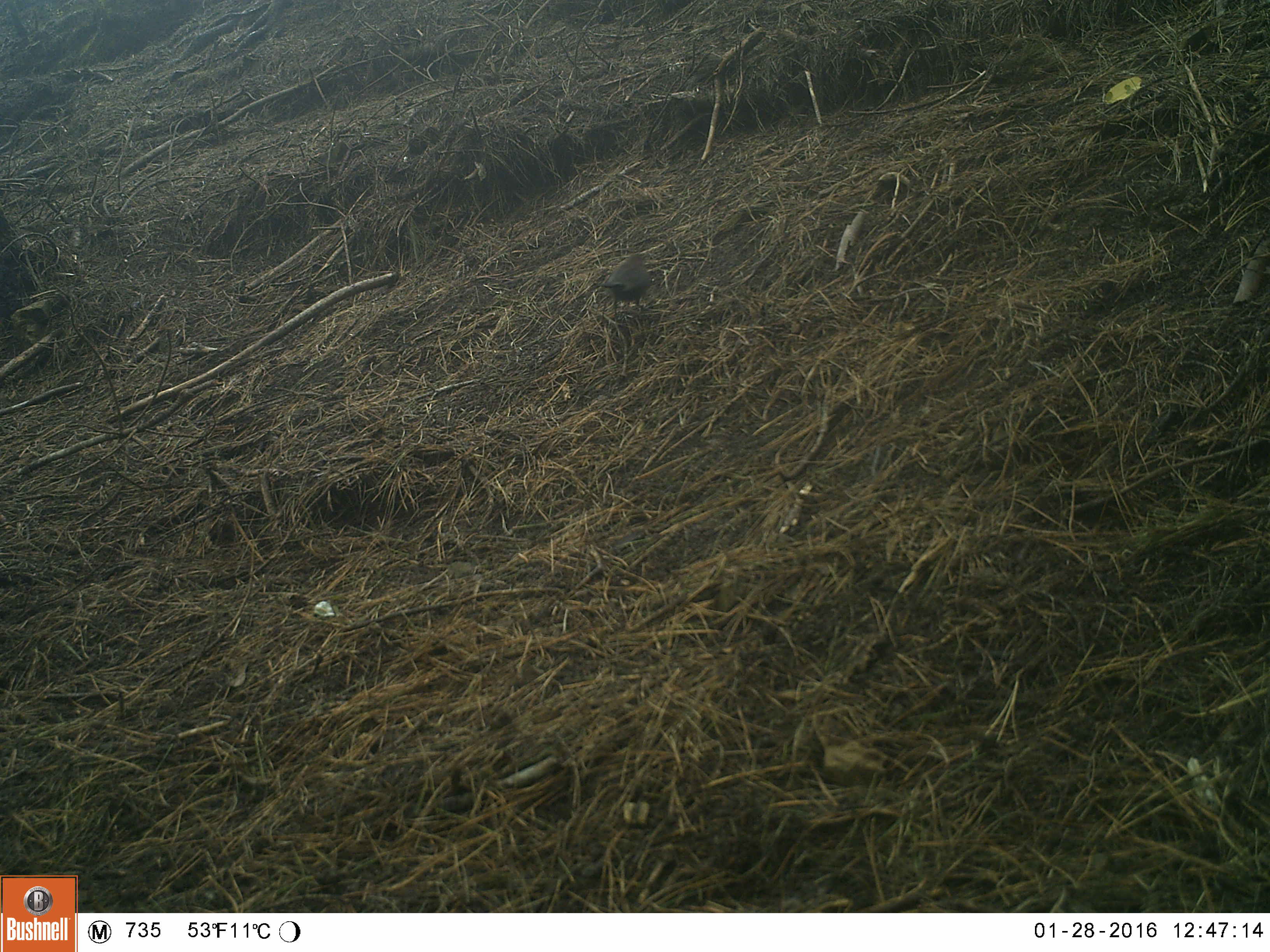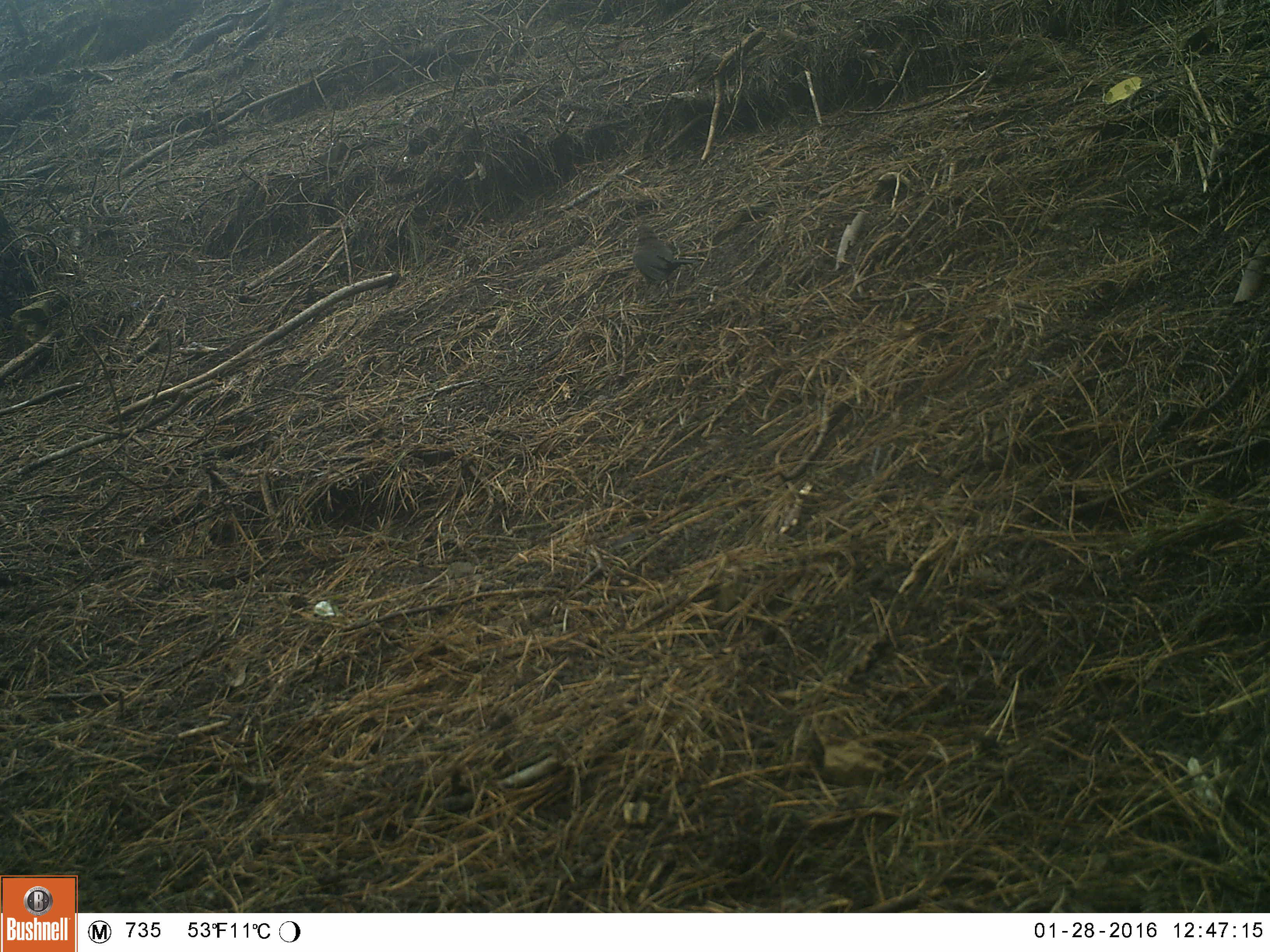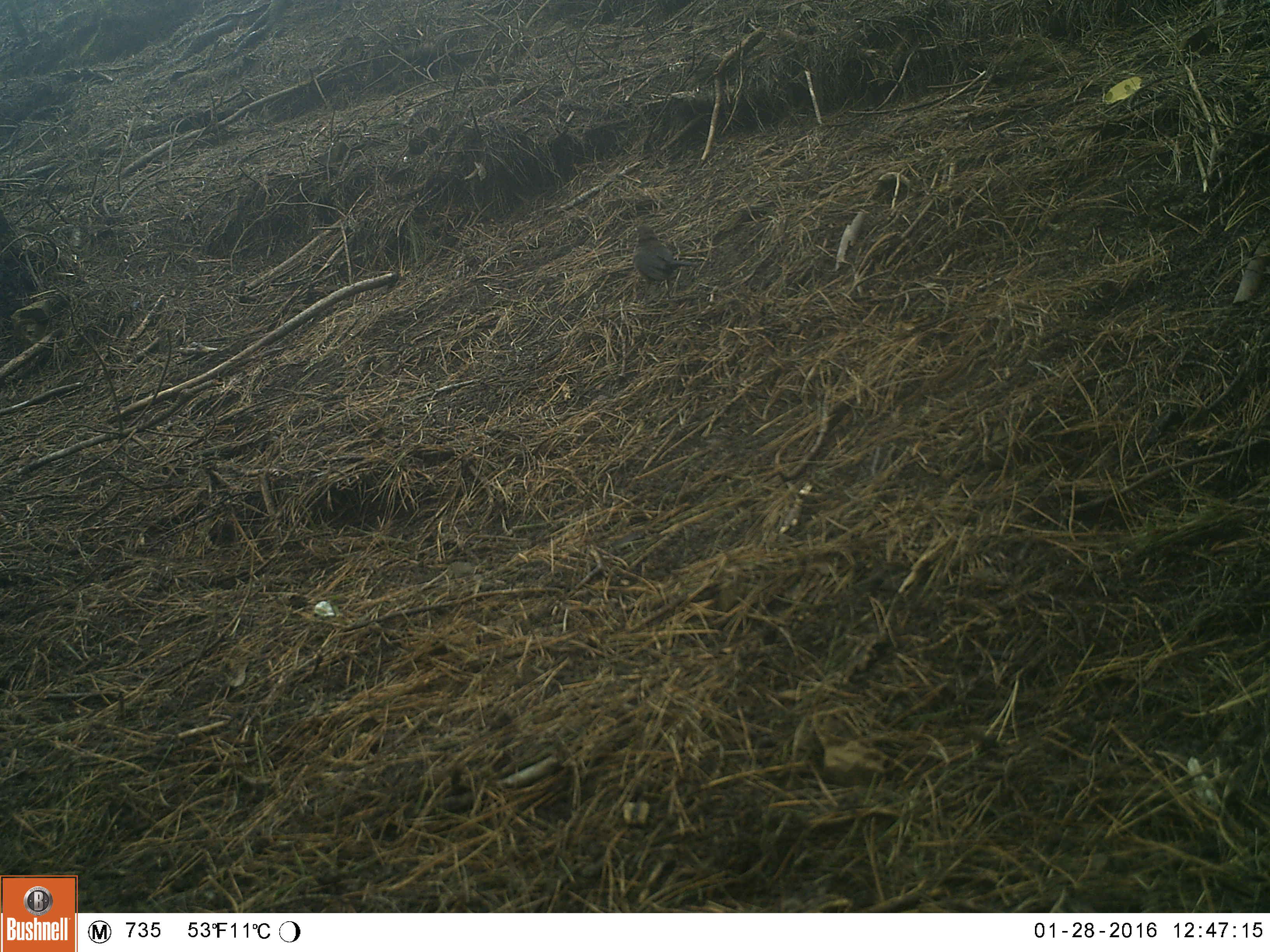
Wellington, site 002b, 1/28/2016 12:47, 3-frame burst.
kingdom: Animalia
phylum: Chordata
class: Aves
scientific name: Aves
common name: bird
Bird (Aves).